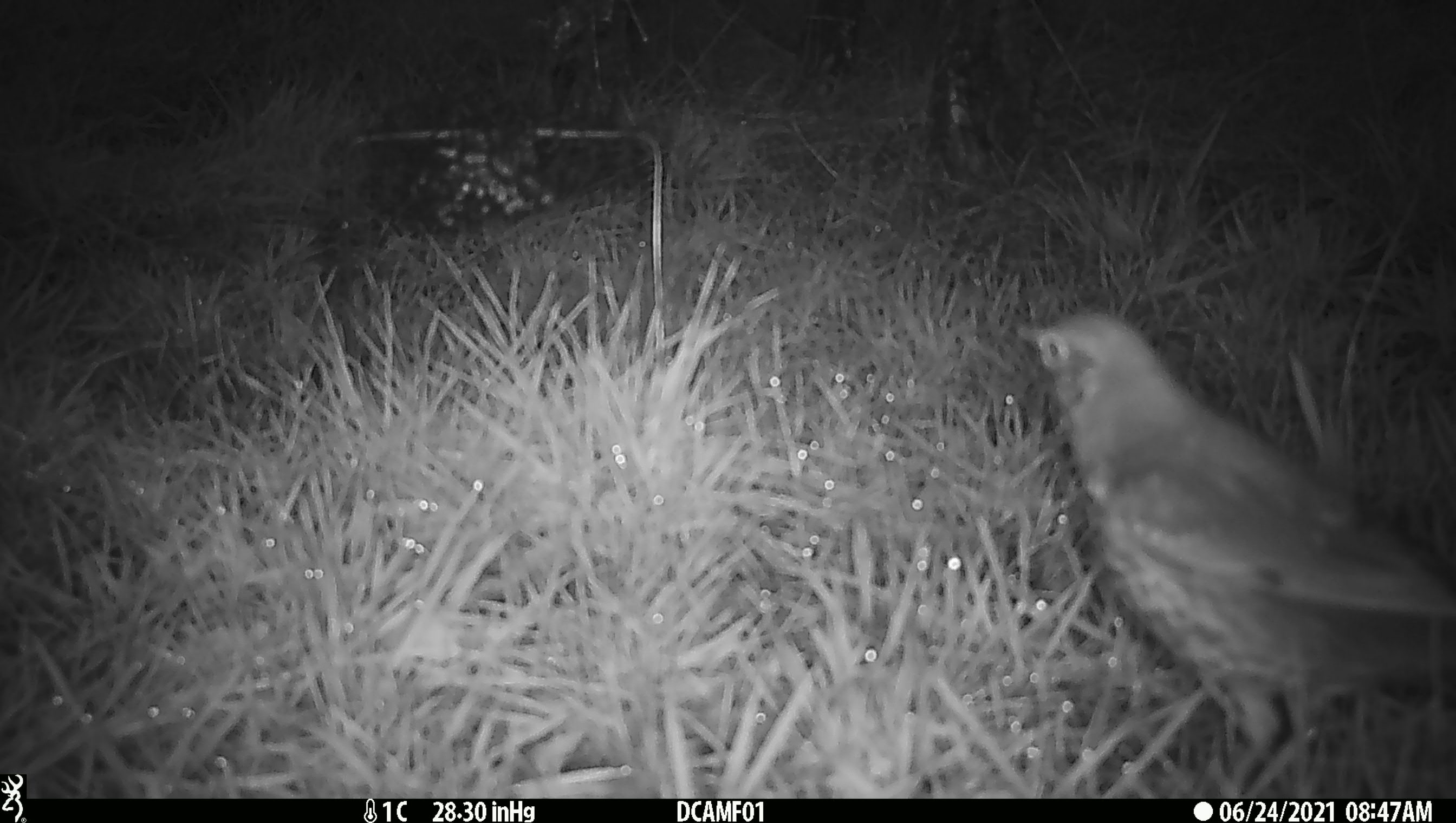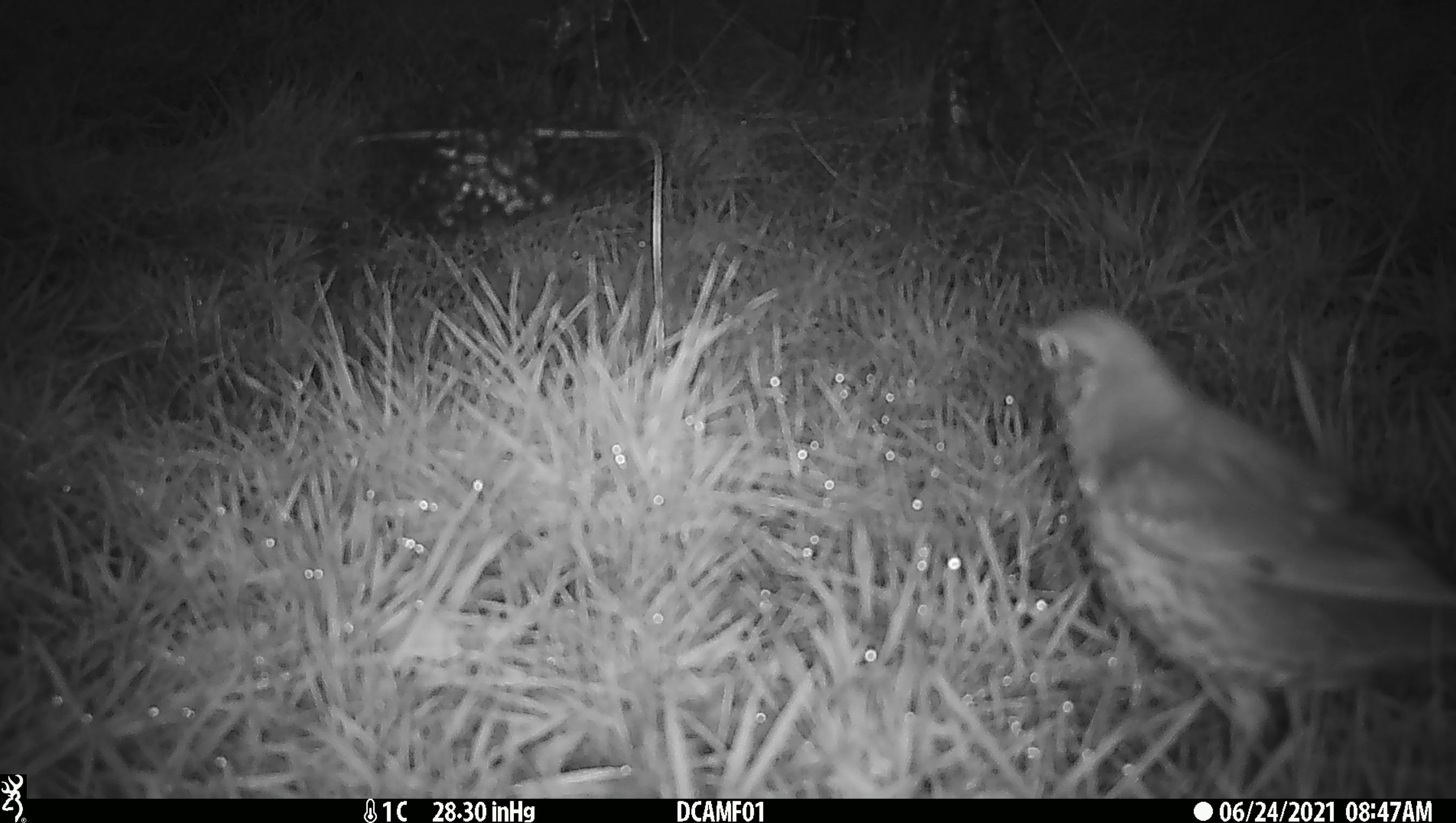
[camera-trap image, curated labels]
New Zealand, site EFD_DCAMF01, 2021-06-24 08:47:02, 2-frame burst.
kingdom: Animalia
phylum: Chordata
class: Aves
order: Passeriformes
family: Turdidae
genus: Turdus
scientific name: Turdus philomelos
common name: song thrush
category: thrush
Thrush (song thrush) (Turdus philomelos).